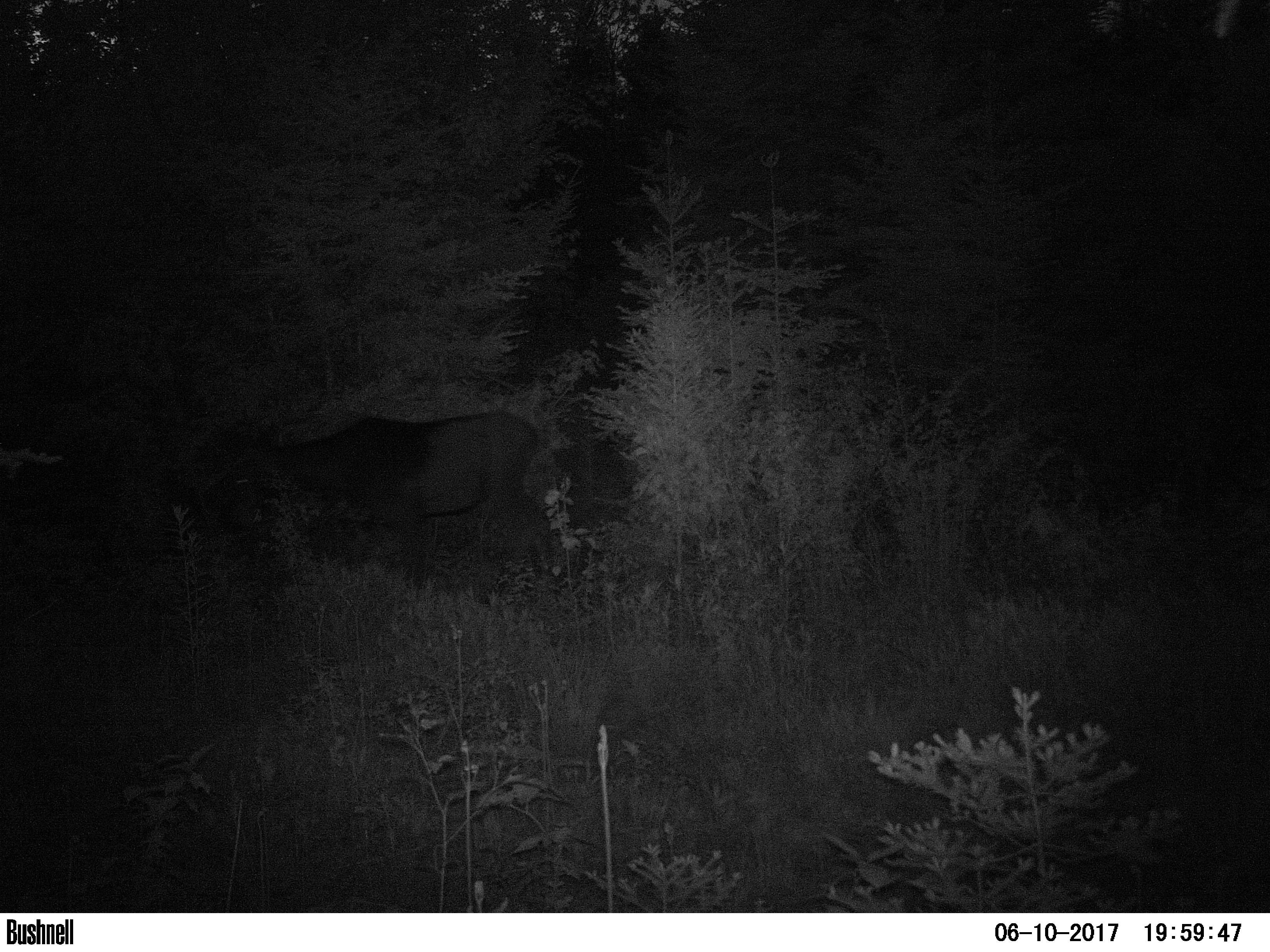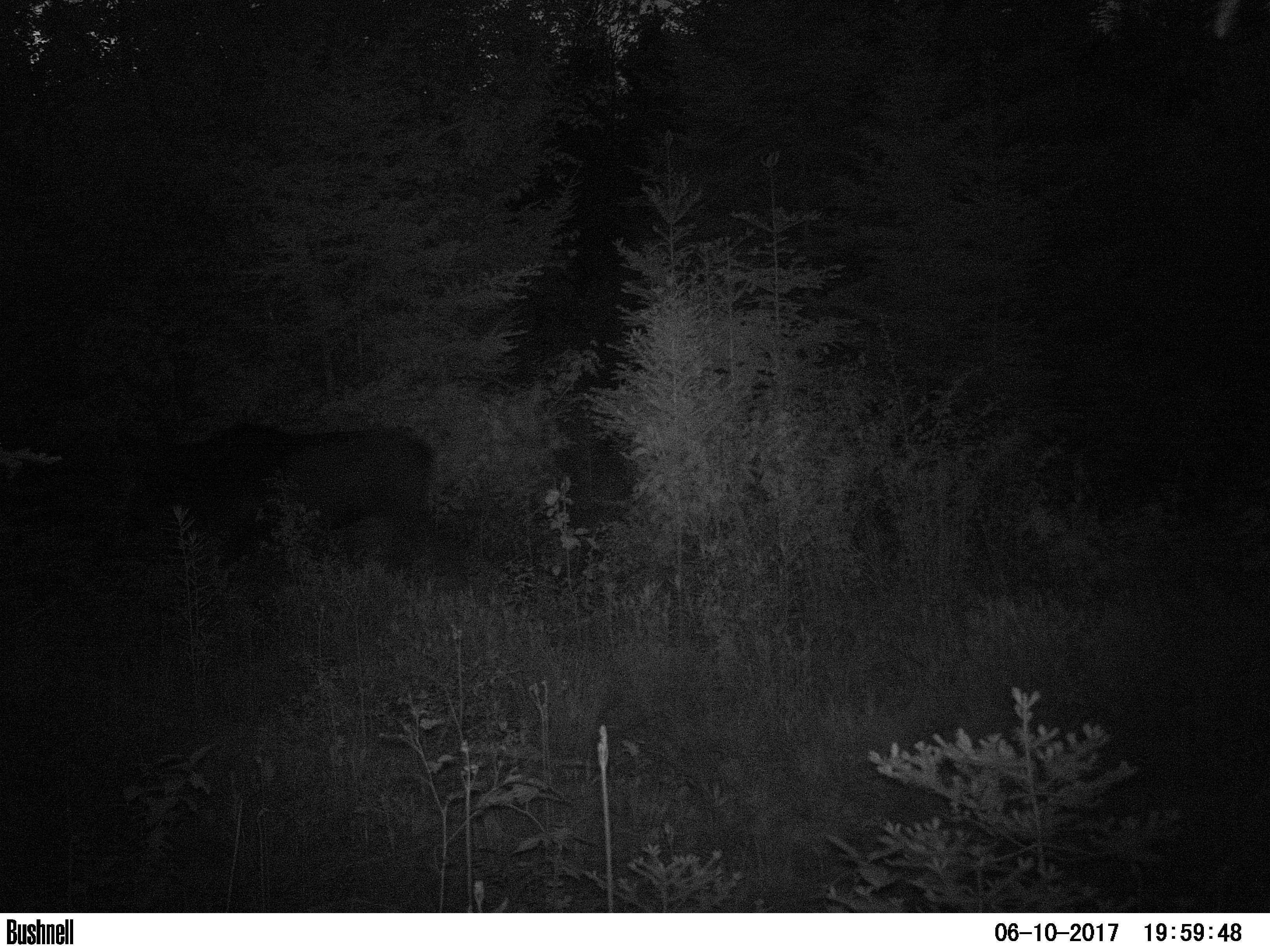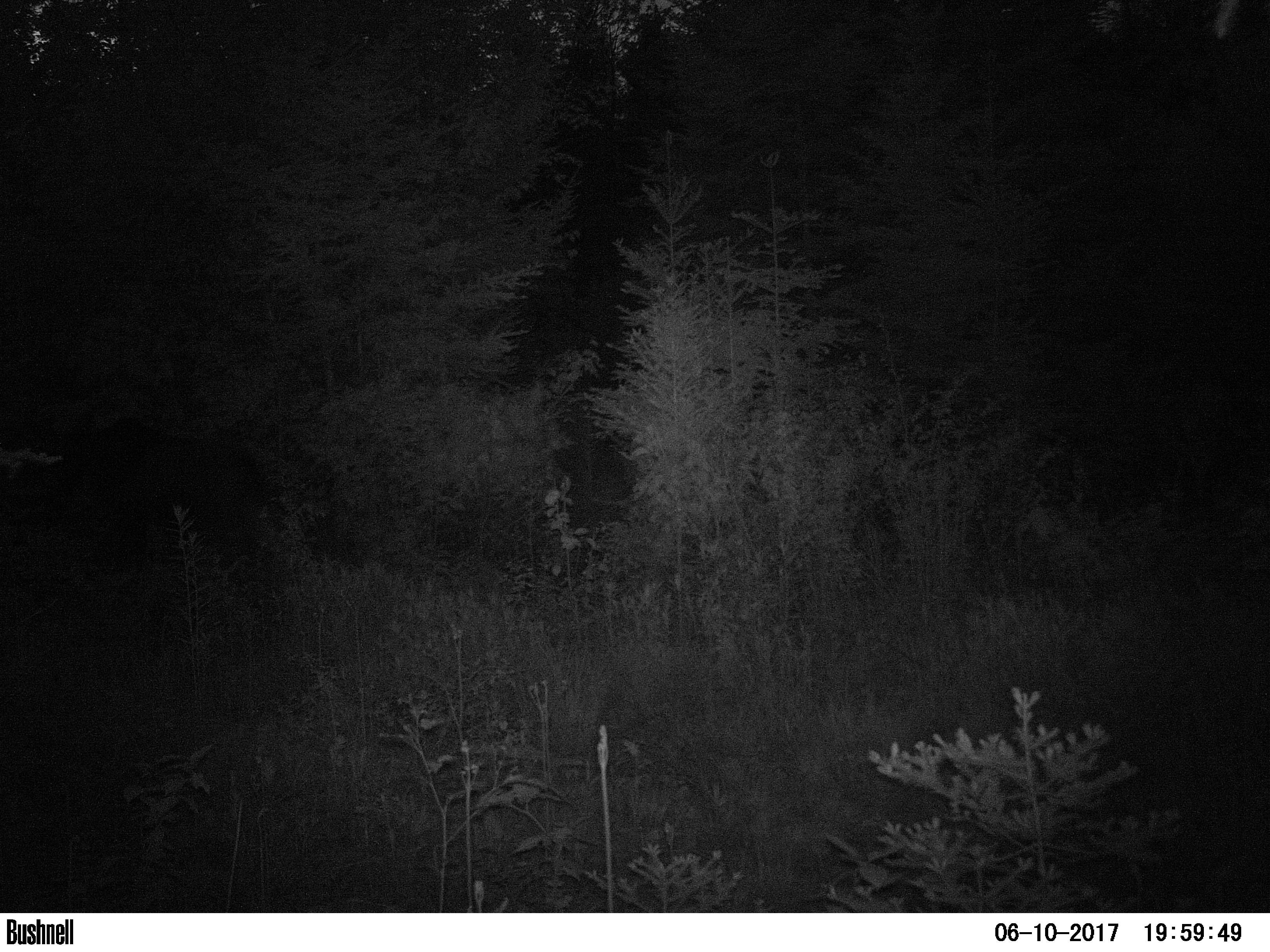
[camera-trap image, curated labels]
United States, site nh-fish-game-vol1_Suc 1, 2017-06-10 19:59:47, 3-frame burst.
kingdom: Animalia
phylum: Chordata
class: Mammalia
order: Artiodactyla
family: Cervidae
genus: Alces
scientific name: Alces alces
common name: moose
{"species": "moose (Alces alces)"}